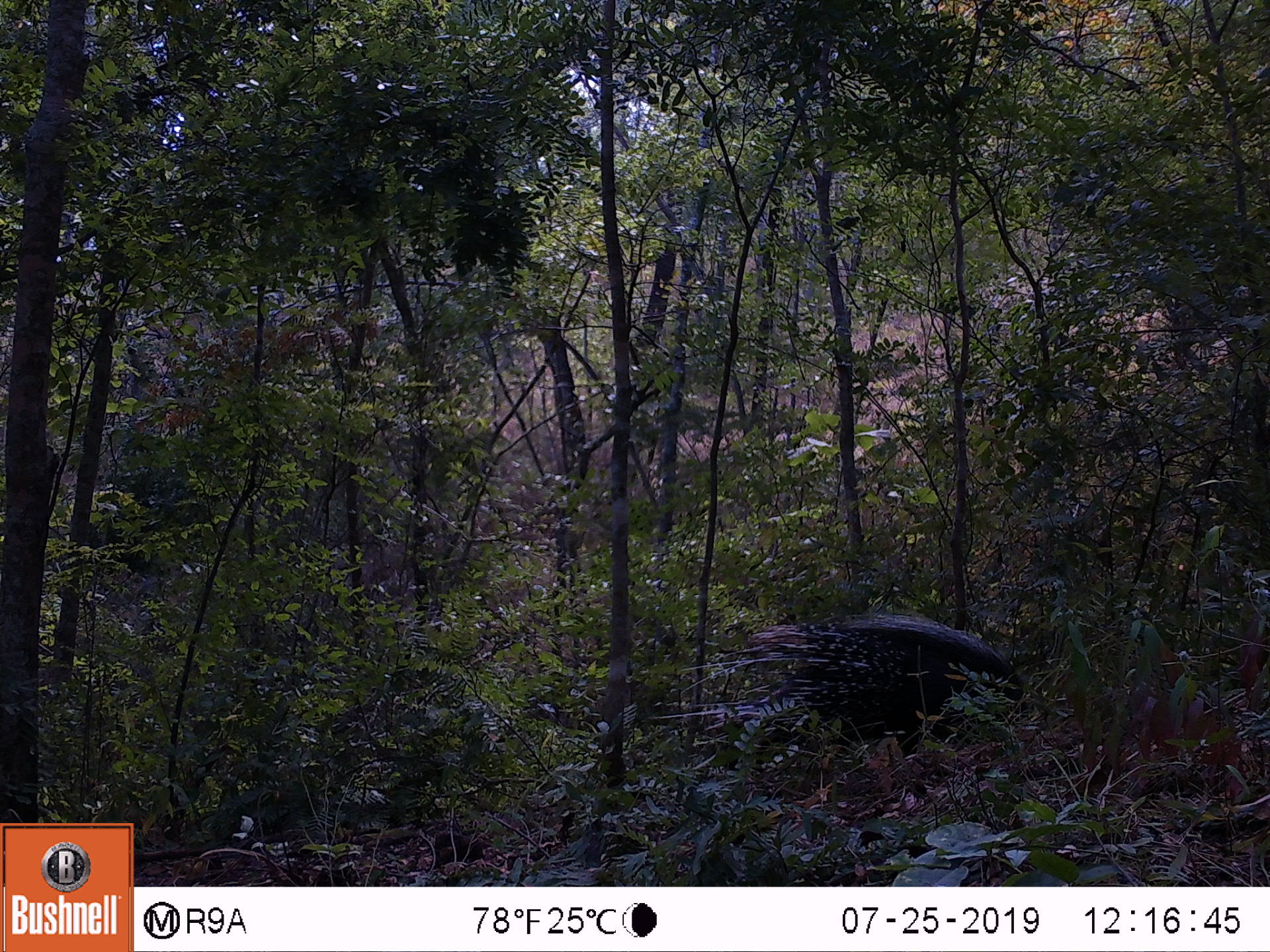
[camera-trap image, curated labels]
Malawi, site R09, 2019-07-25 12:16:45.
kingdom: Animalia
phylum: Chordata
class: Mammalia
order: Rodentia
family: Hystricidae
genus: Hystrix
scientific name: Hystrix africaeaustralis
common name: cape porcupine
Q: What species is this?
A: Cape porcupine (Hystrix africaeaustralis).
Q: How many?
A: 1.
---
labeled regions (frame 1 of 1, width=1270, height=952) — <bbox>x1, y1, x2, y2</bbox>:
cape porcupine: <bbox>642, 613, 1032, 774</bbox>